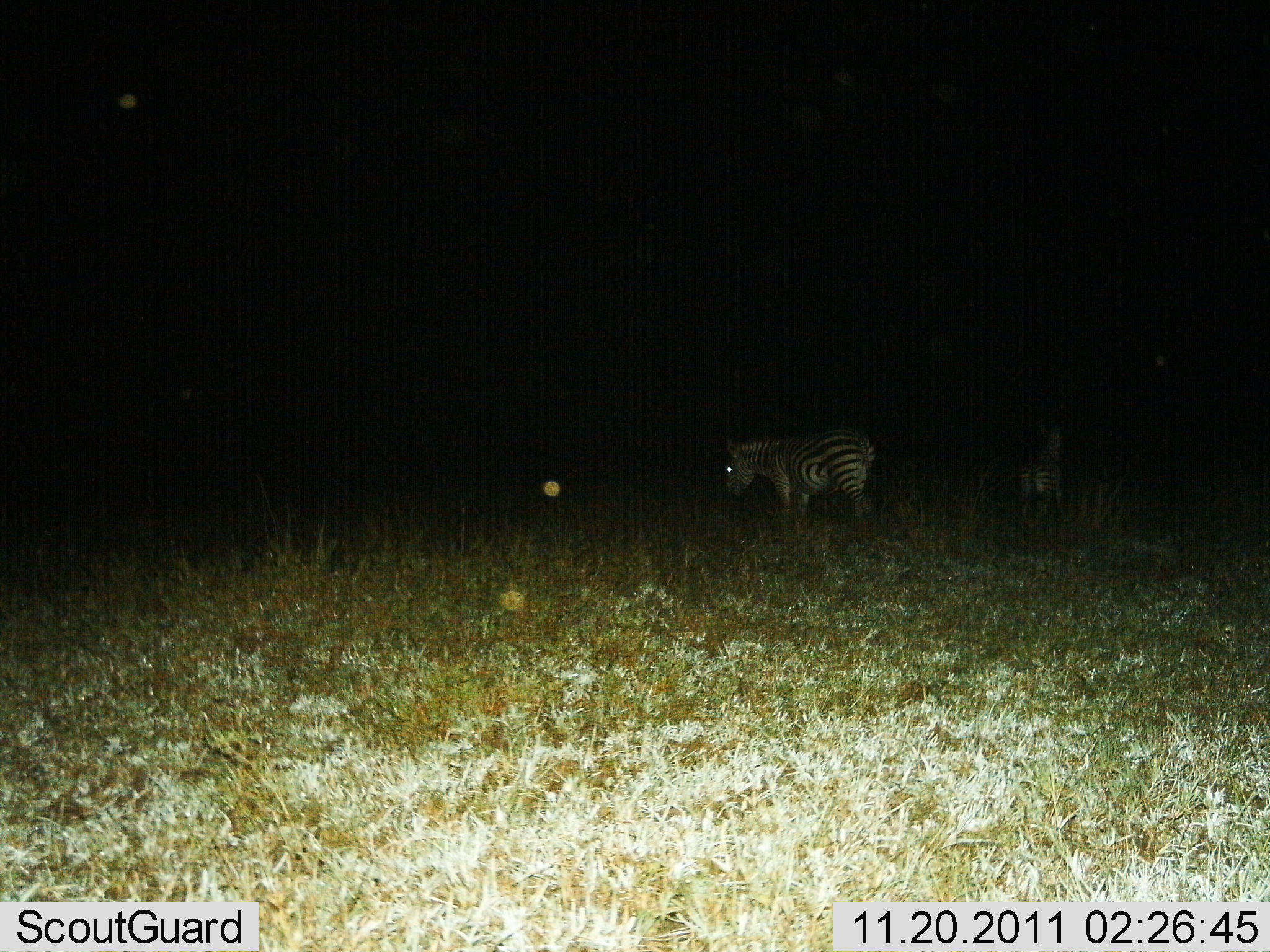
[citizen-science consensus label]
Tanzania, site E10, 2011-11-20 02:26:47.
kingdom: Animalia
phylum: Chordata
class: Mammalia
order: Perissodactyla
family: Equidae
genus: Equus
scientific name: Equus quagga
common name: plains zebra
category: zebra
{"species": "zebra (plains zebra) (Equus quagga)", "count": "2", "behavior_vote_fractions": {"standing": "85%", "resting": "0%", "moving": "8%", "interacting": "0%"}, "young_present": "8%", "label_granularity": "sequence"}